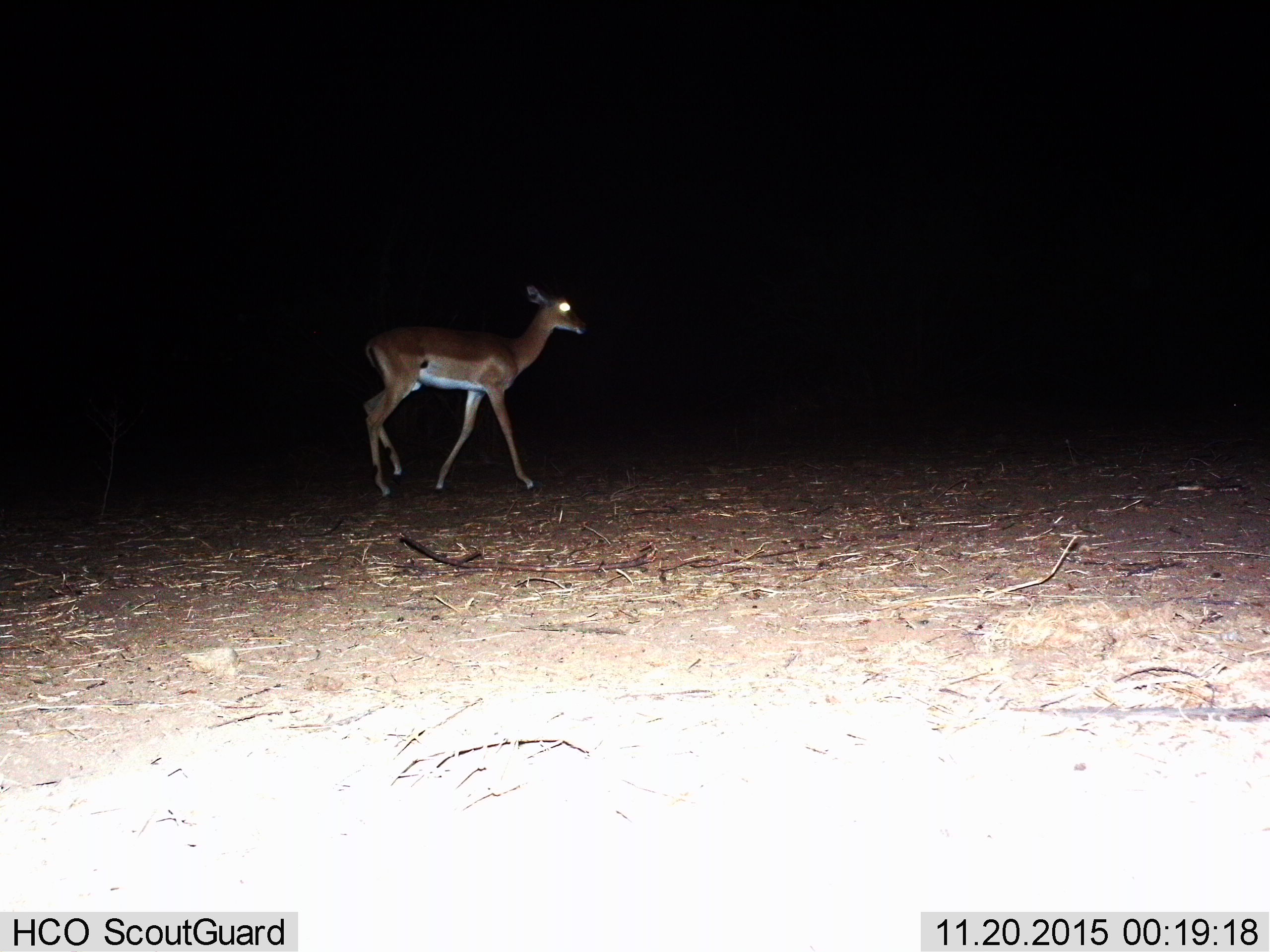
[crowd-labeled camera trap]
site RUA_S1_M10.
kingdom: Animalia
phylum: Chordata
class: Mammalia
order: Artiodactyla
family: Bovidae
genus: Aepyceros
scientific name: Aepyceros melampus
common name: impala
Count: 1.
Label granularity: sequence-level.